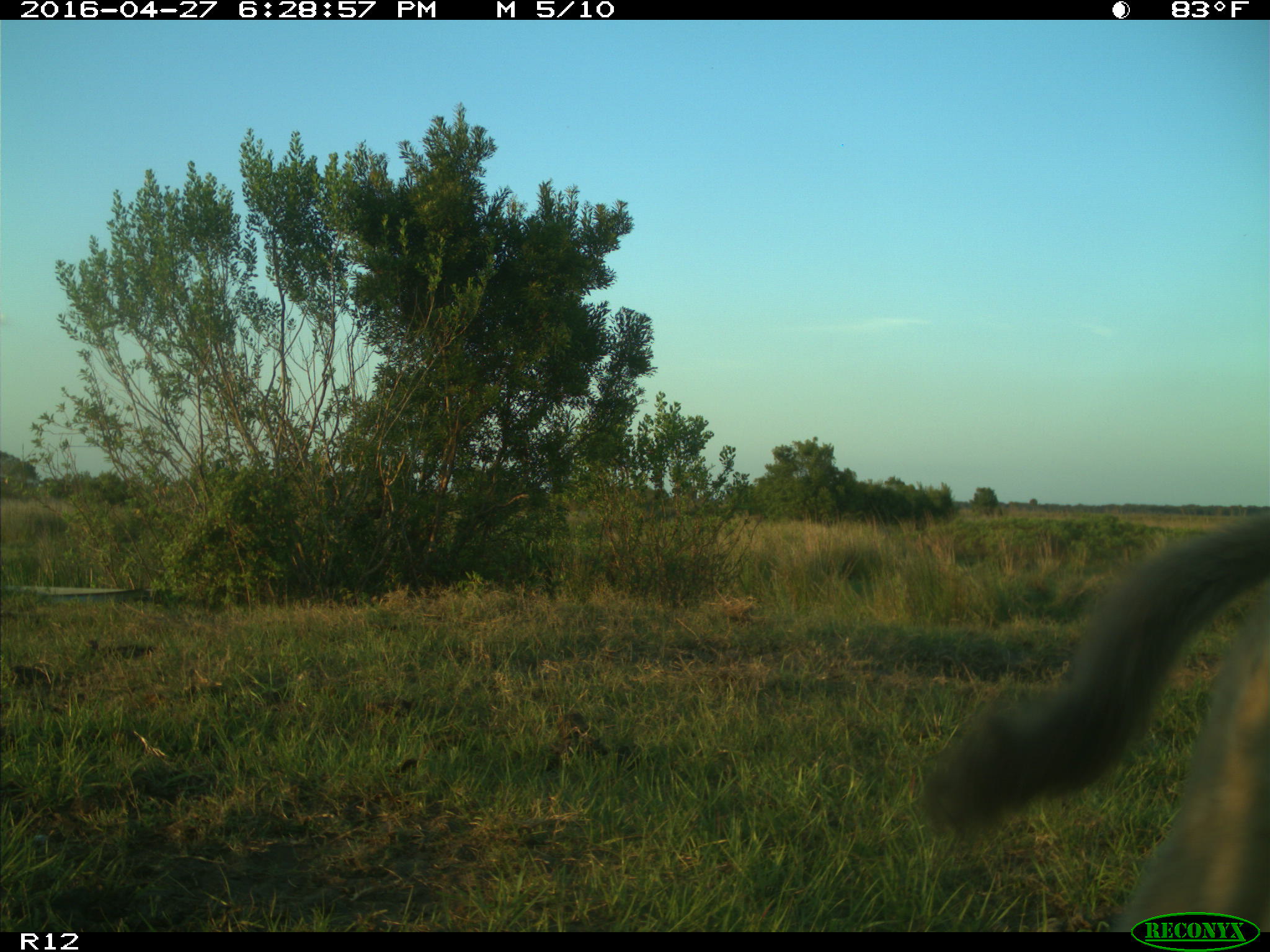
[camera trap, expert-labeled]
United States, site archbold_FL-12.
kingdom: Animalia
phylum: Chordata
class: Mammalia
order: Artiodactyla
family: Bovidae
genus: Bos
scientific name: Bos taurus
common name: domestic cow